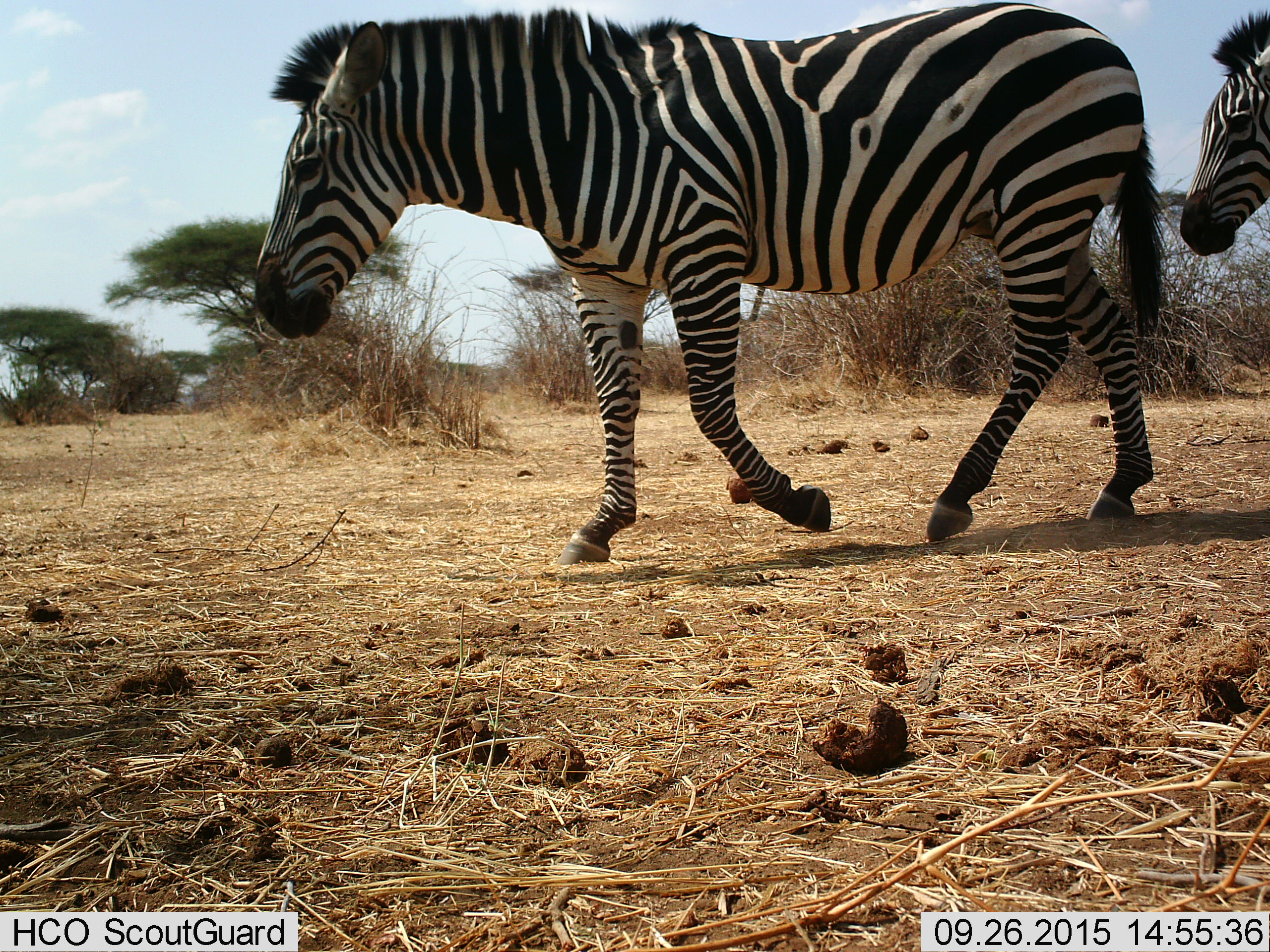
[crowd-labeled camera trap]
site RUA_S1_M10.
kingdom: Animalia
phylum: Chordata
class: Mammalia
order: Perissodactyla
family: Equidae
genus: Equus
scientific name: Equus quagga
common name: plains zebra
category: zebraplains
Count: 2.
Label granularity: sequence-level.